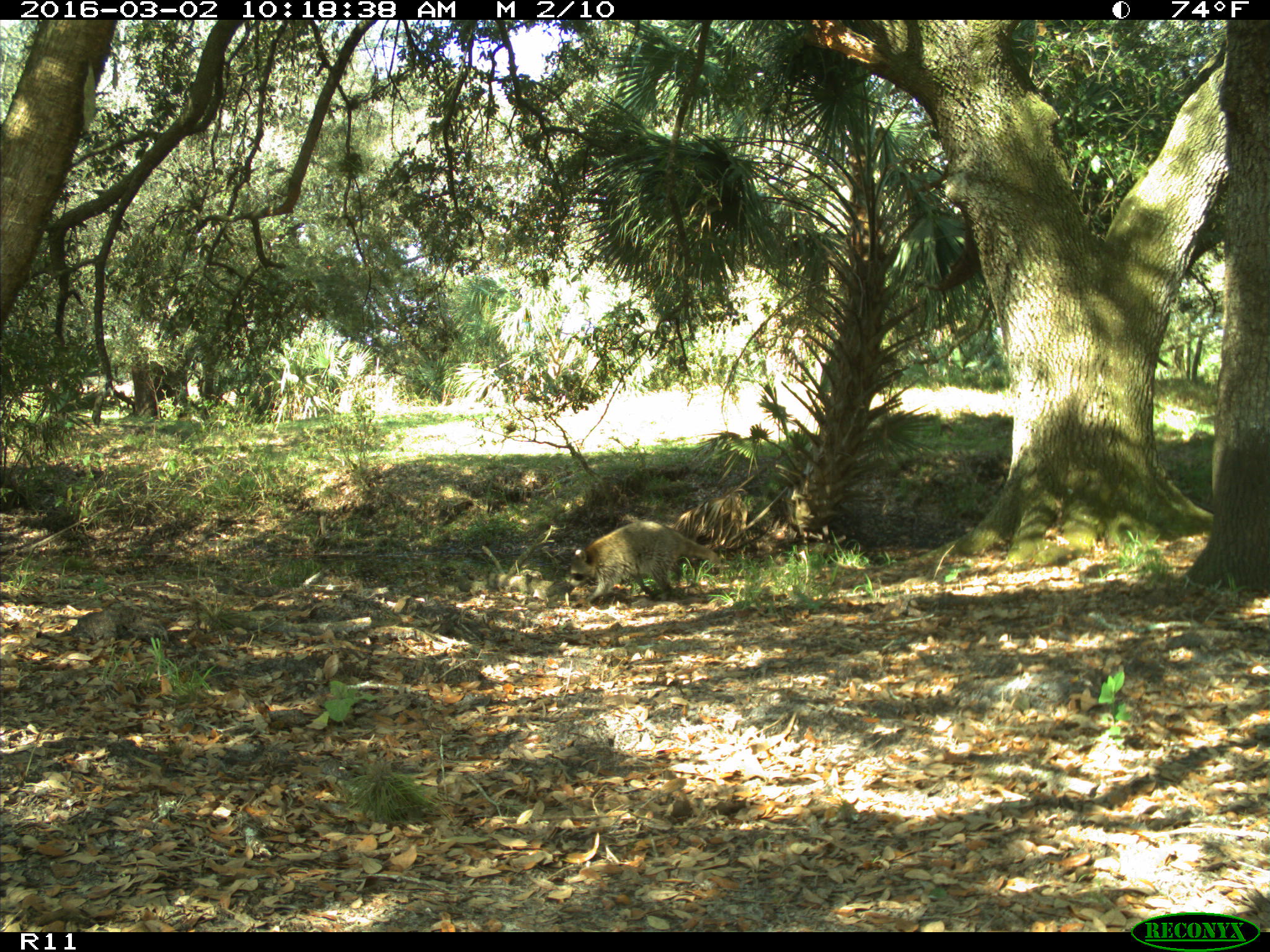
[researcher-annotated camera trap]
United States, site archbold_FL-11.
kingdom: Animalia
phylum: Chordata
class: Mammalia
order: Carnivora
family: Procyonidae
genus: Procyon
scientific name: Procyon lotor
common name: common raccoon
Procyon lotor (common raccoon).